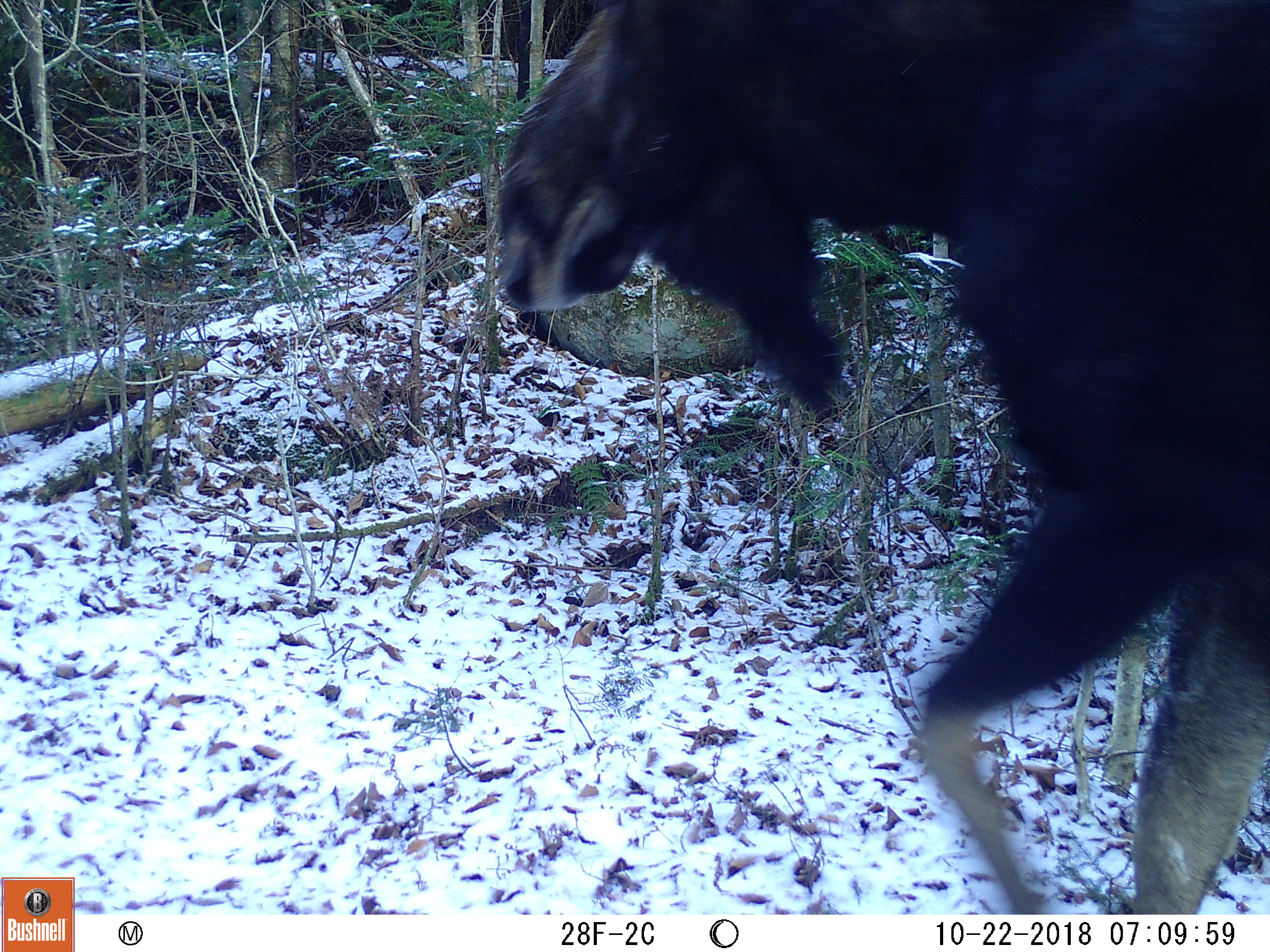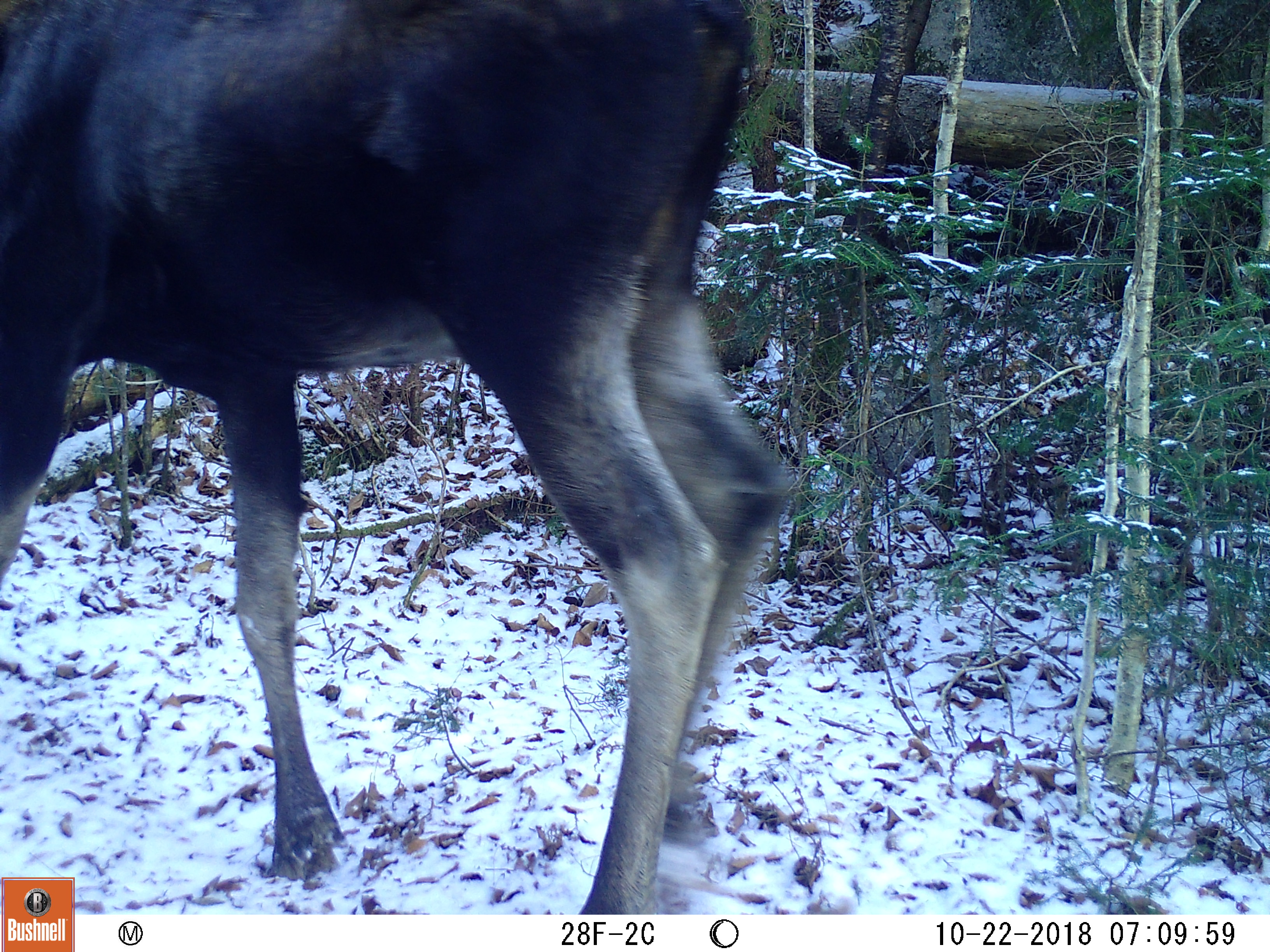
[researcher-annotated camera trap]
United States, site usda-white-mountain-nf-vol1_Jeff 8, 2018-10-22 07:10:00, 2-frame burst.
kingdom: Animalia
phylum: Chordata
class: Mammalia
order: Artiodactyla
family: Cervidae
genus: Alces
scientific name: Alces alces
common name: moose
Moose (Alces alces).